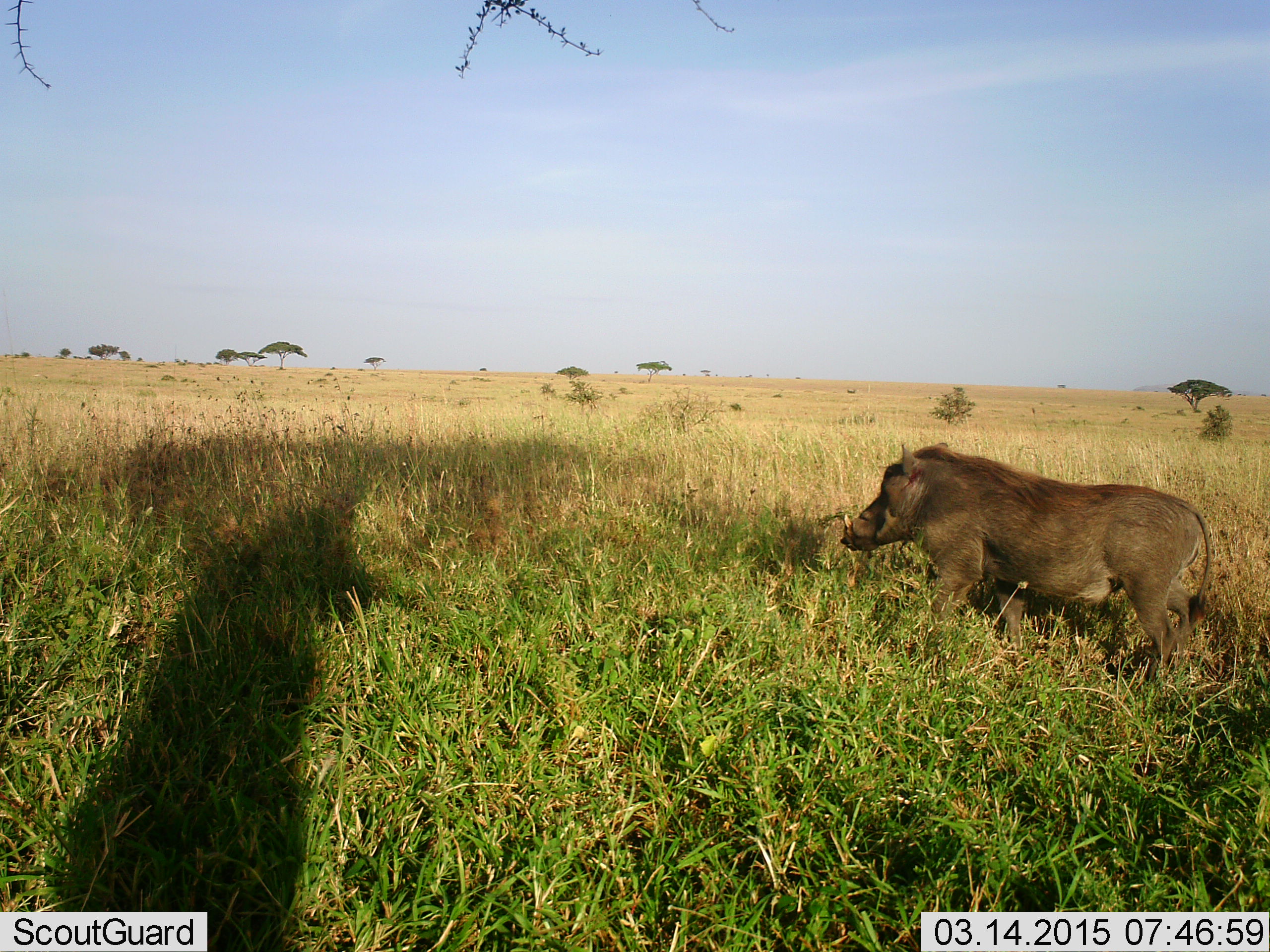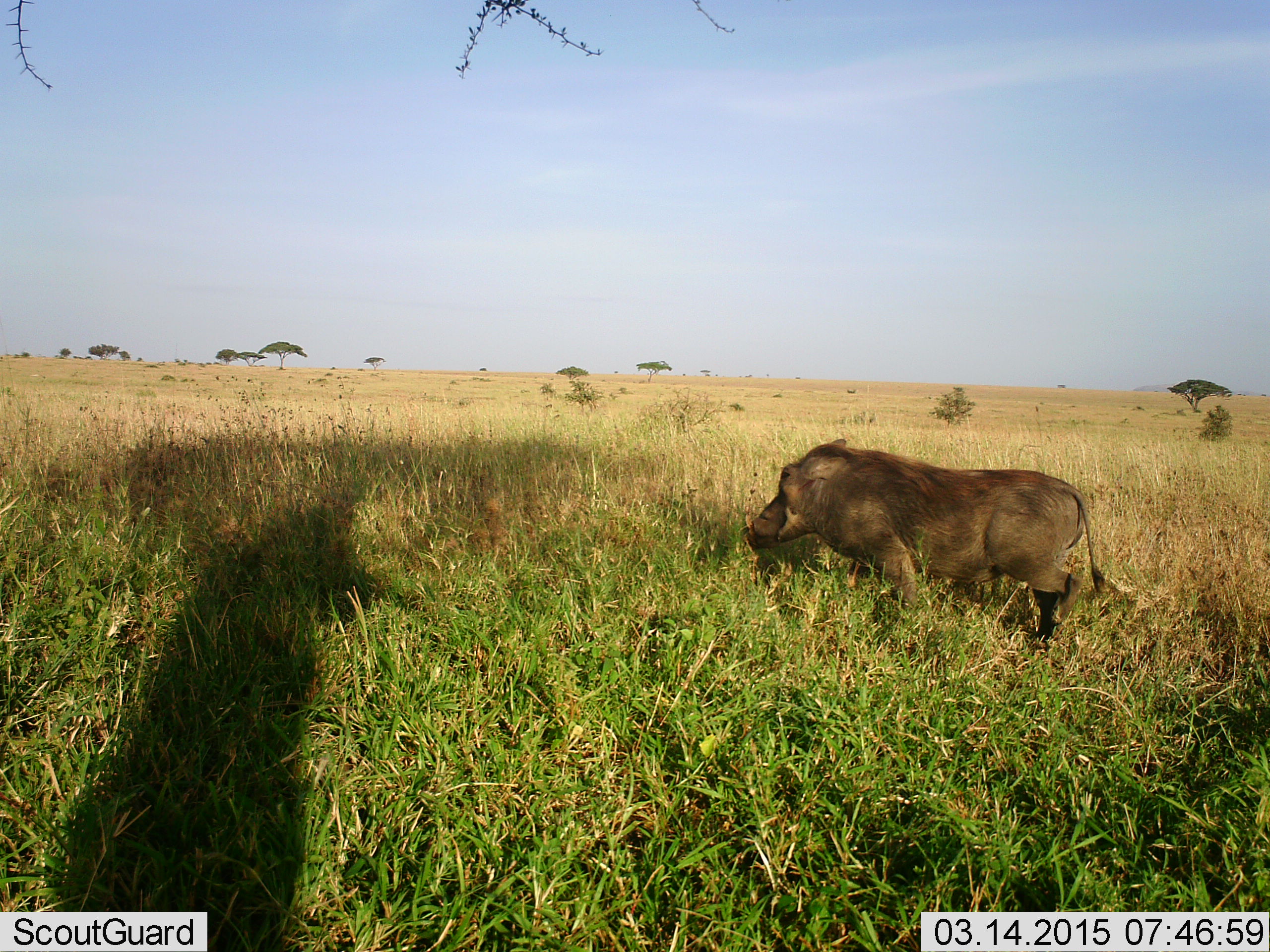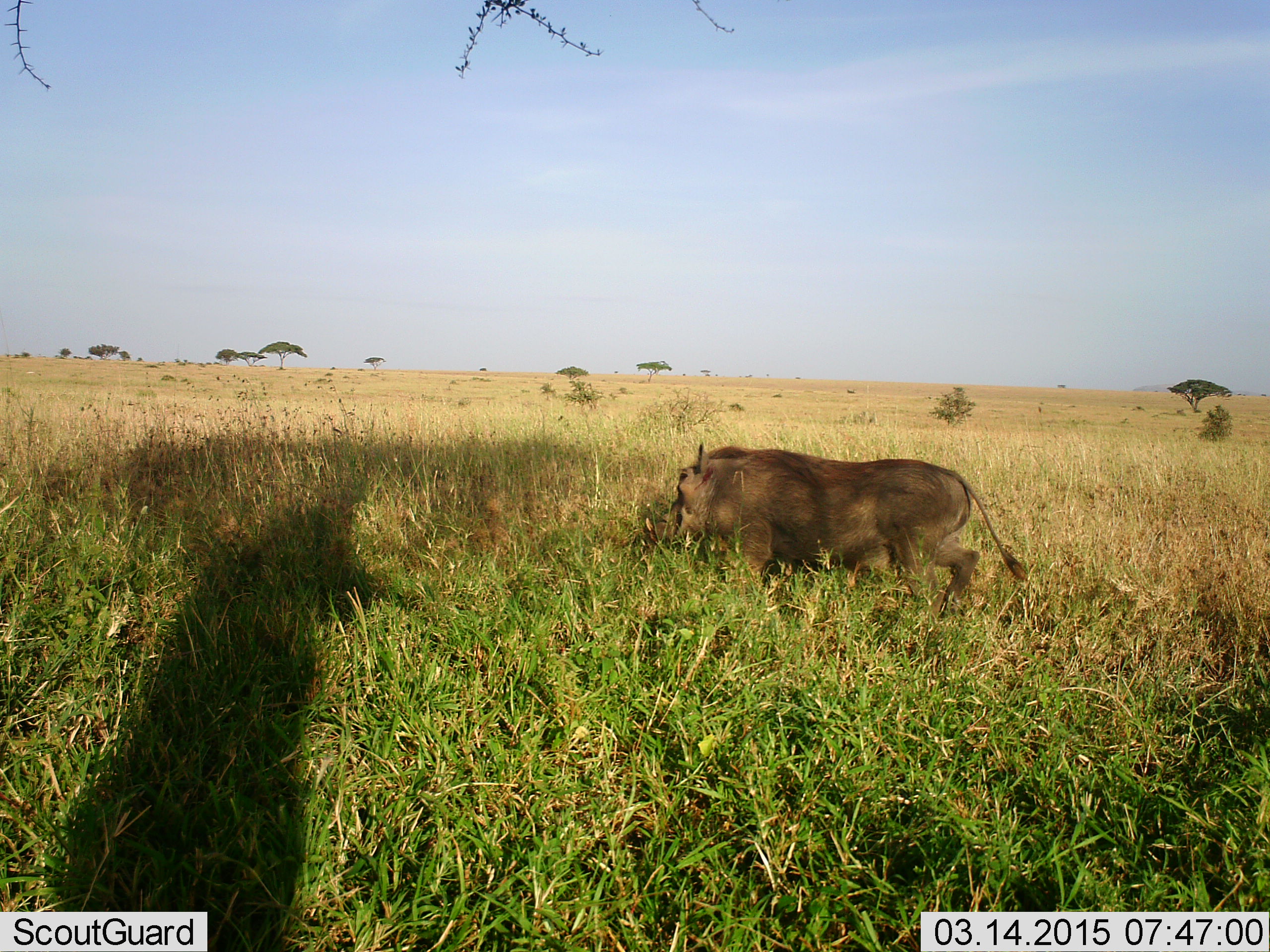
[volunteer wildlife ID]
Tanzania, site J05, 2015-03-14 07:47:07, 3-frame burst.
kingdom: Animalia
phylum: Chordata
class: Mammalia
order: Artiodactyla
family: Suidae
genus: Phacochoerus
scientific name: Phacochoerus africanus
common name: warthog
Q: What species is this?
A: Warthog (Phacochoerus africanus).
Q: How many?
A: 1.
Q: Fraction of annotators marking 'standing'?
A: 0%.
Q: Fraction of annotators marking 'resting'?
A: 0%.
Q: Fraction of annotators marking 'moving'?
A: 100%.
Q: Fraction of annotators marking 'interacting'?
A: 0%.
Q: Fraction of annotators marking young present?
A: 0%.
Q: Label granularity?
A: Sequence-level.